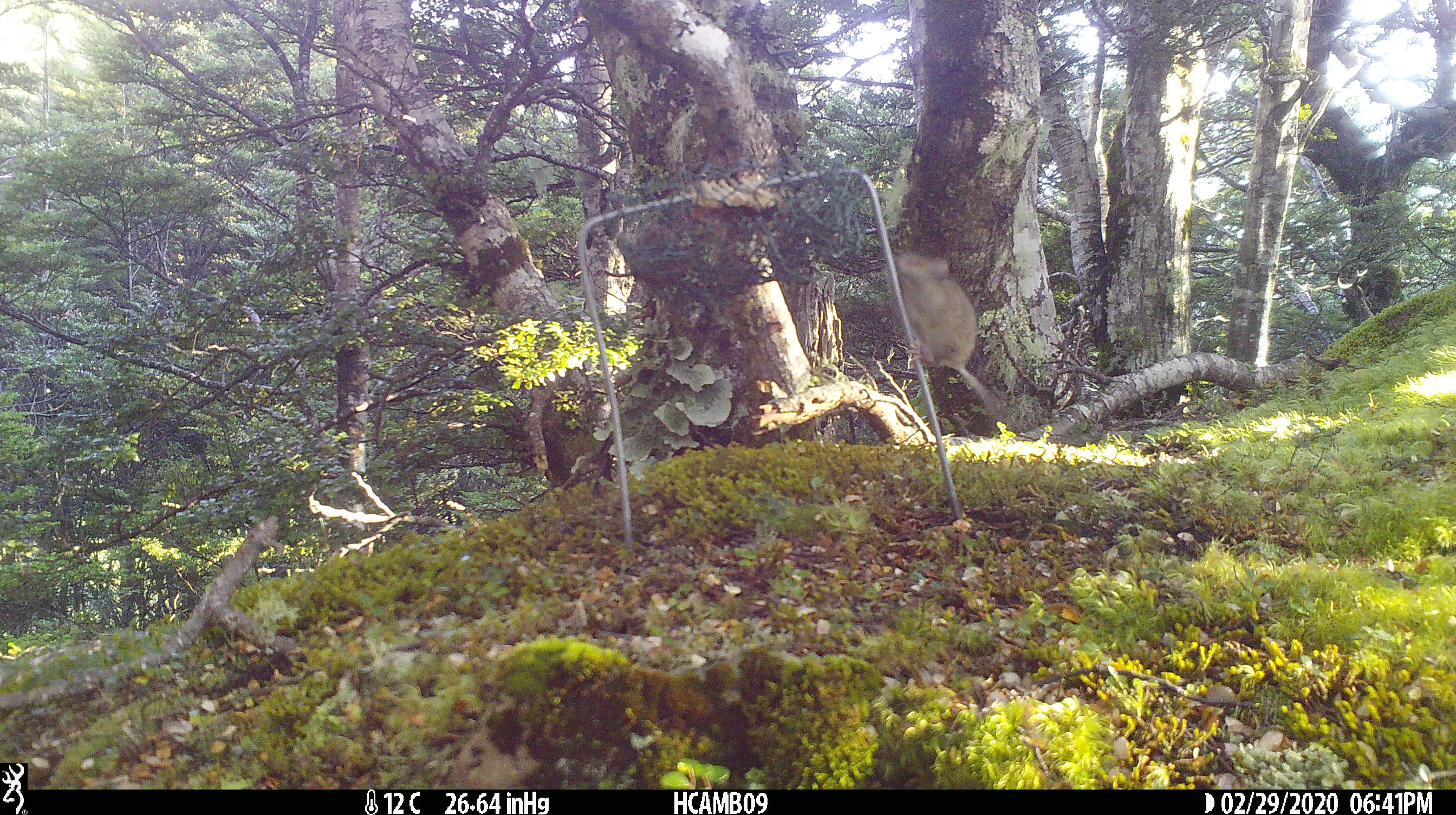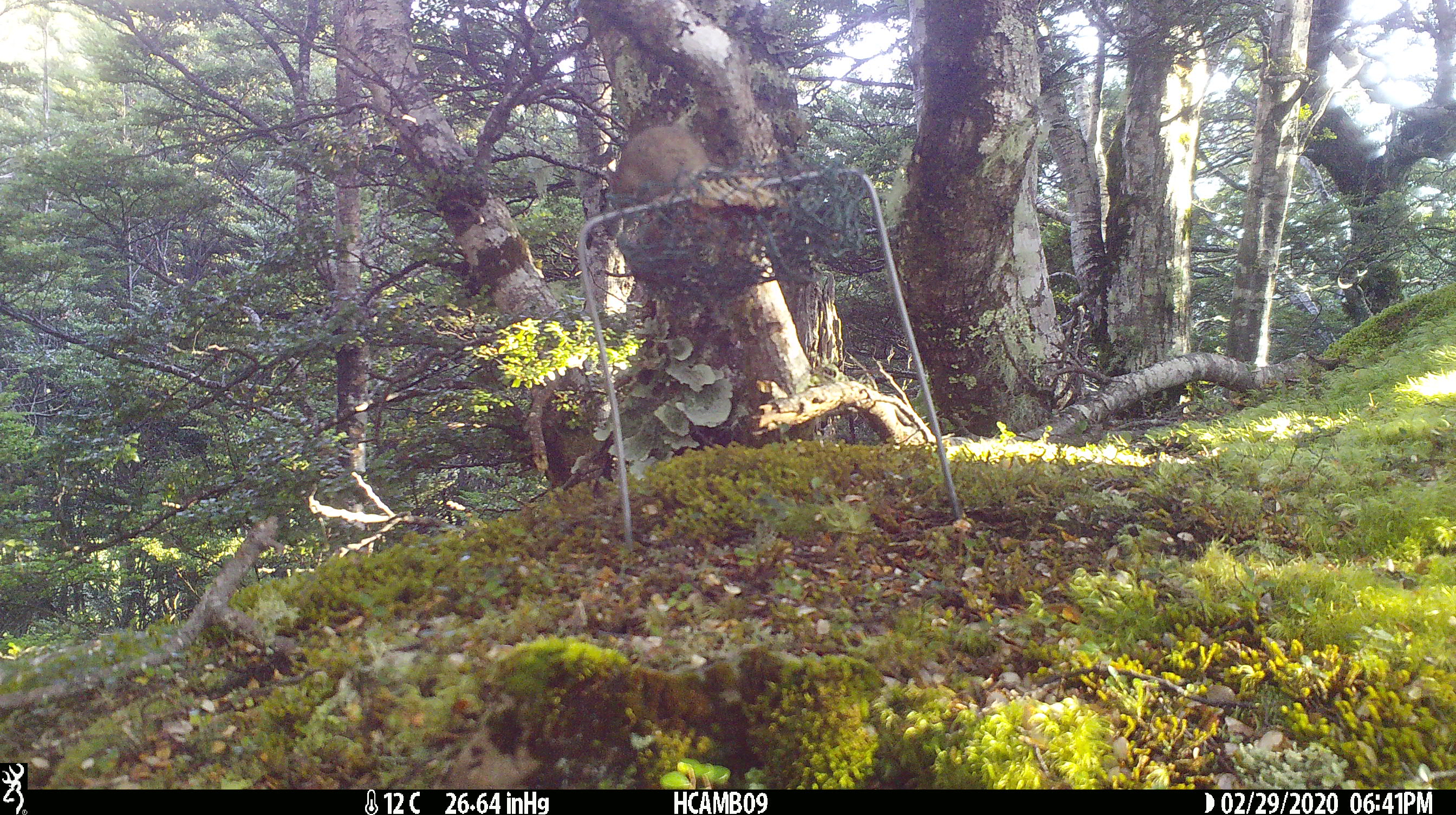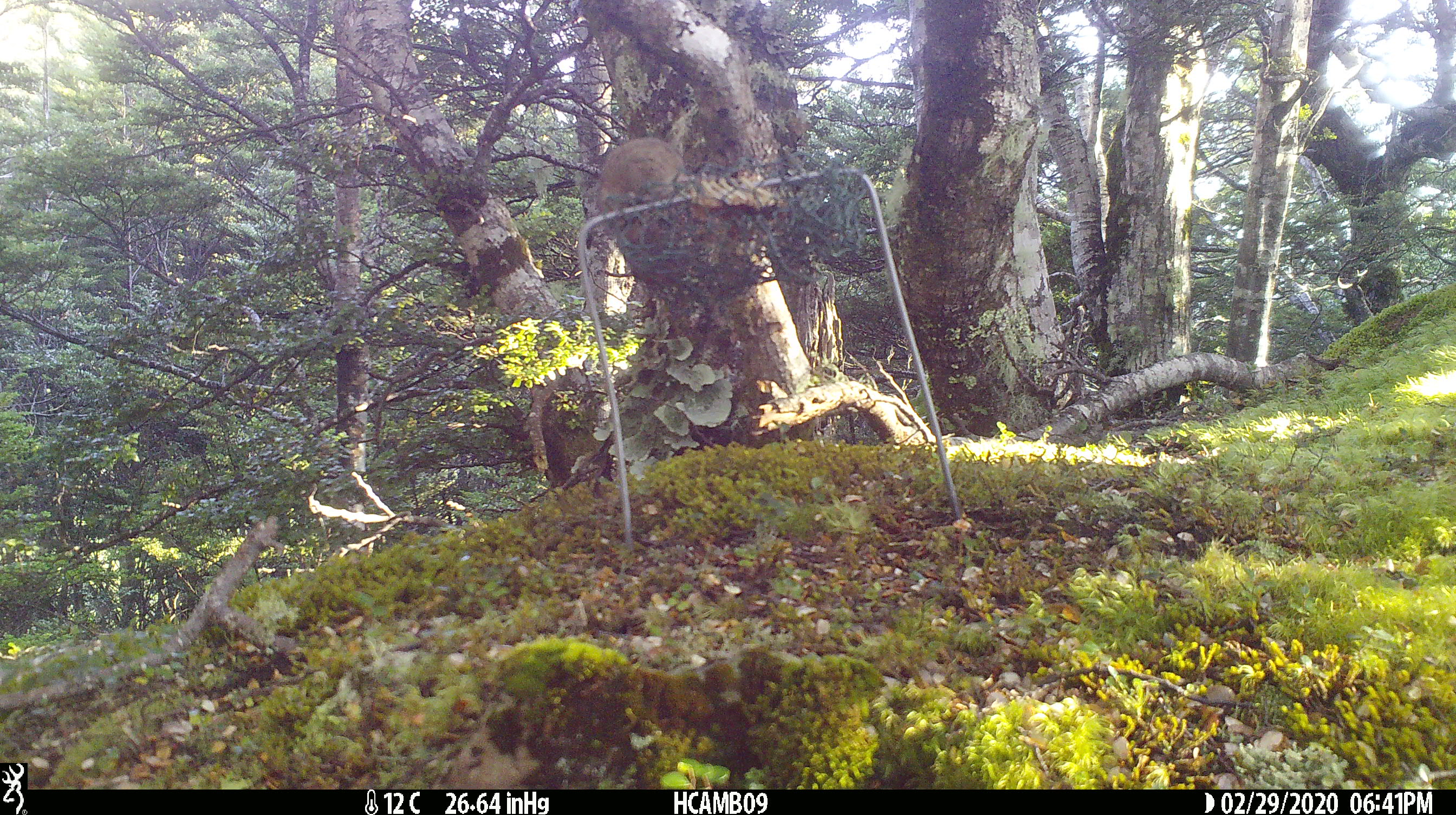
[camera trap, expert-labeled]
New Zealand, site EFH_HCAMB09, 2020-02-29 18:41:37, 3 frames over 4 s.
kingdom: Animalia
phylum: Chordata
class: Mammalia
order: Rodentia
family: Muridae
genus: Mus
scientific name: Mus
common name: mouse